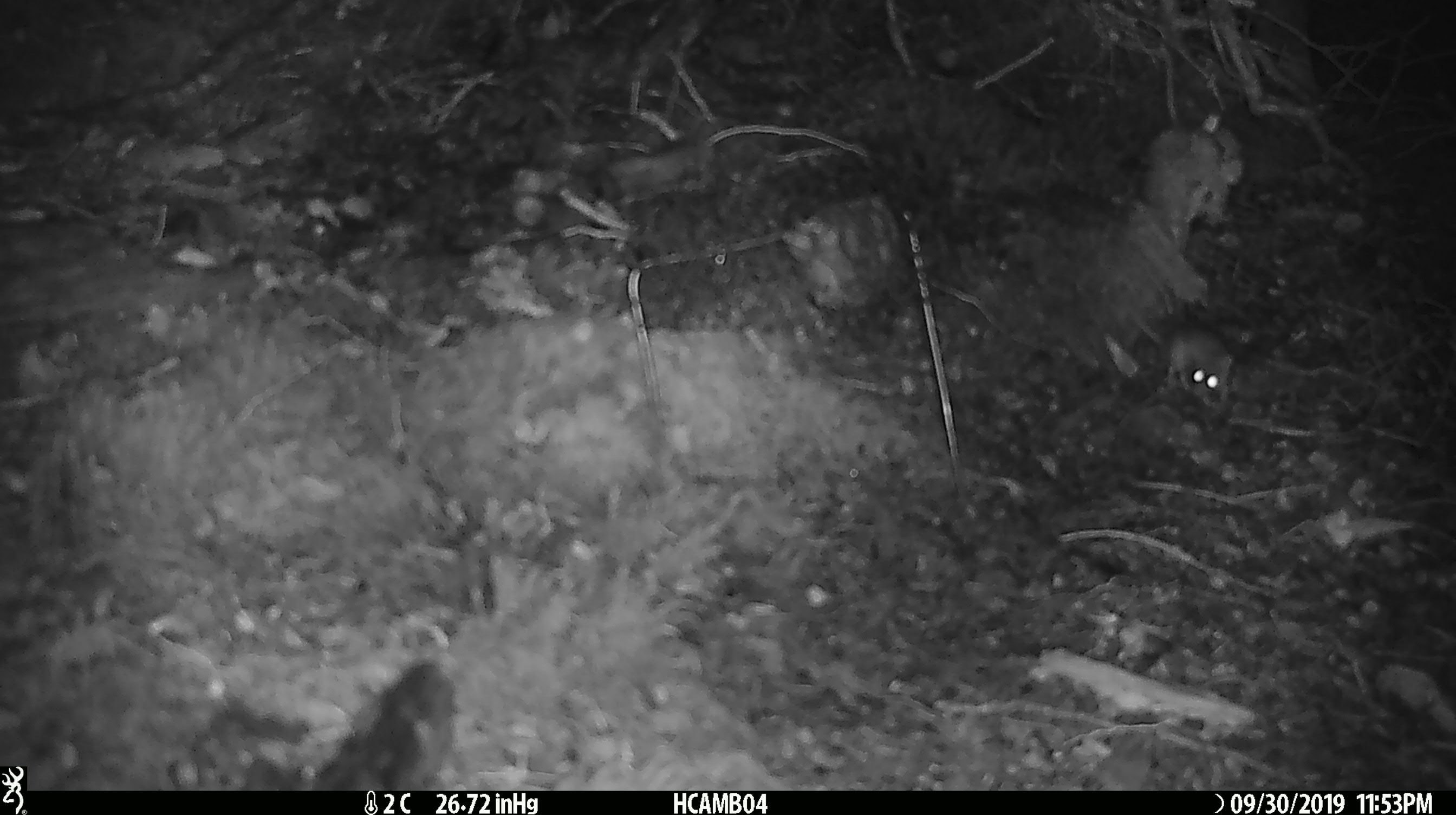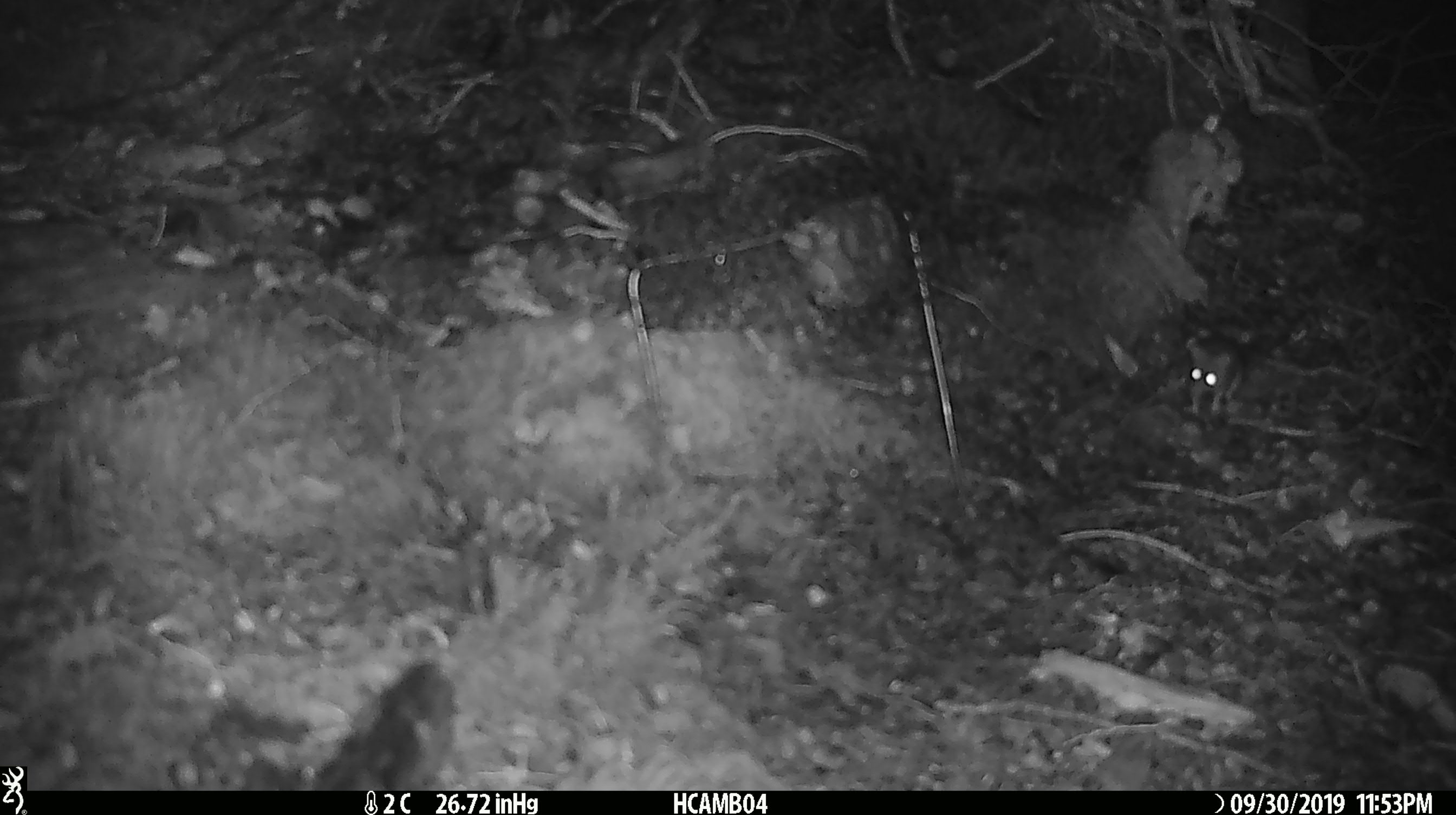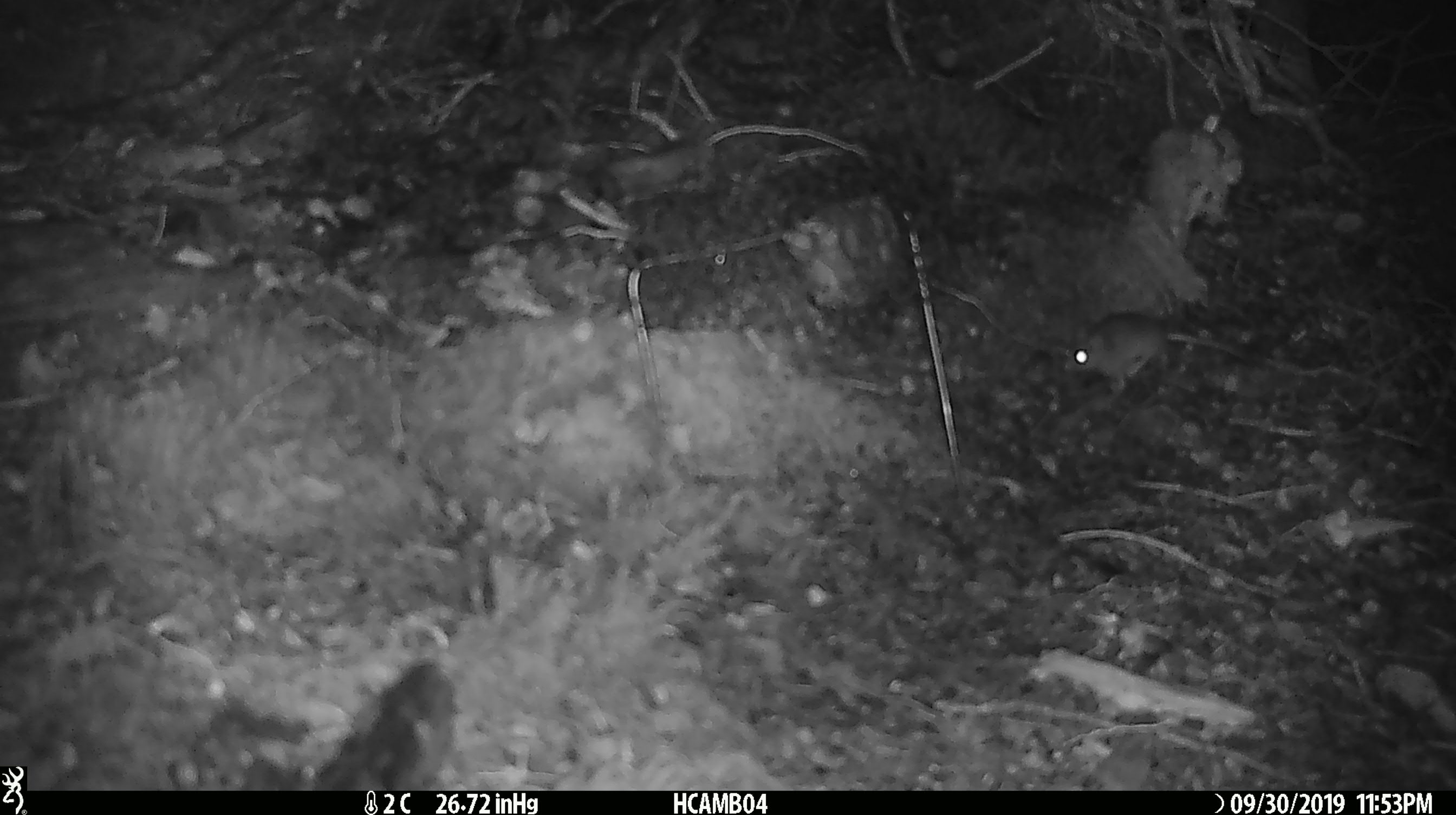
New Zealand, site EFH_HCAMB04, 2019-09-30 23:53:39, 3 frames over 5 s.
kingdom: Animalia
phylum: Chordata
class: Mammalia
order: Rodentia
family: Muridae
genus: Mus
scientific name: Mus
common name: mouse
Mouse (Mus).